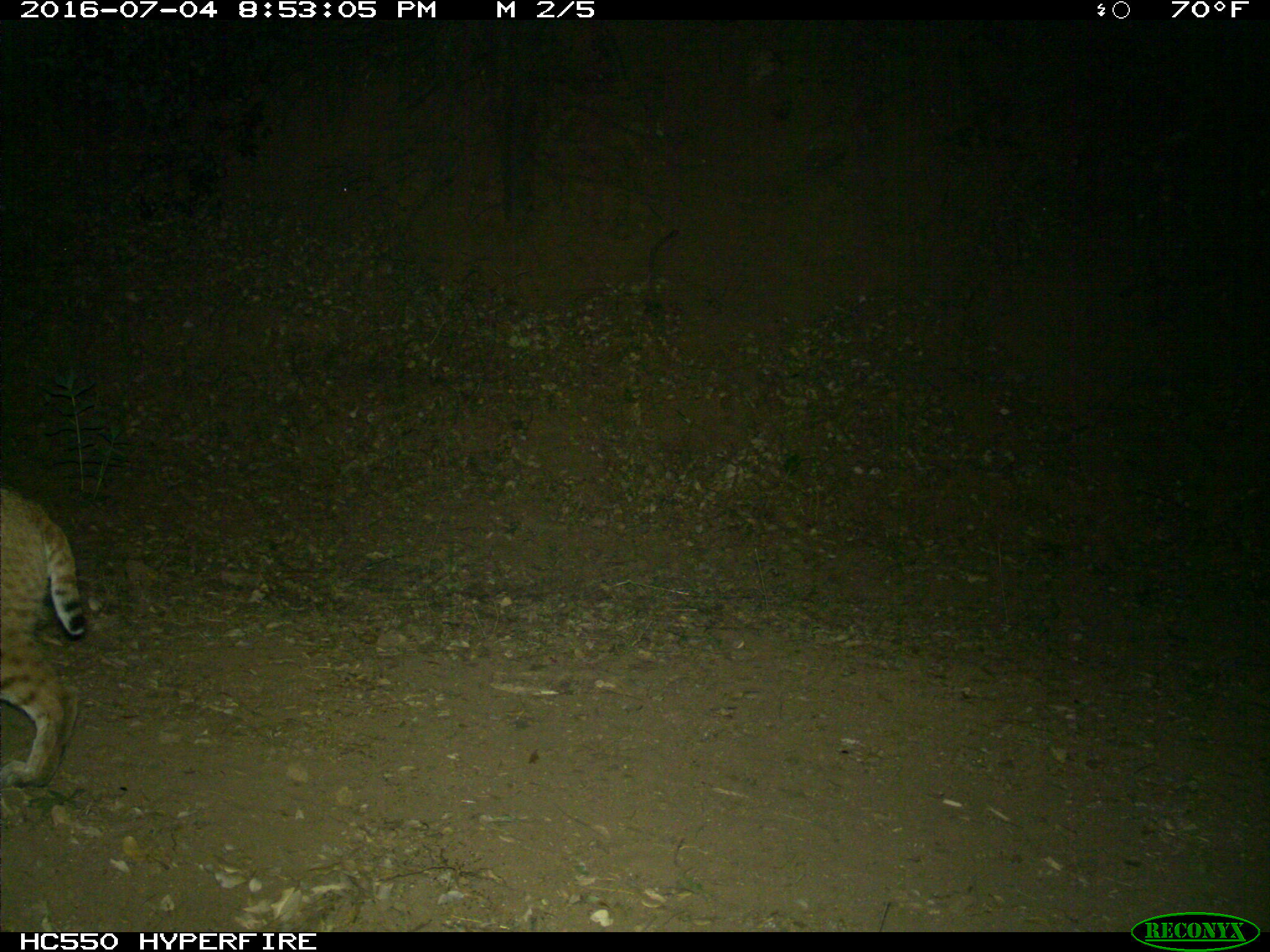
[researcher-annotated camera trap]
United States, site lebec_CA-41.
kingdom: Animalia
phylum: Chordata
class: Mammalia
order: Carnivora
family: Felidae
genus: Lynx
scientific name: Lynx rufus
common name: bobcat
Lynx rufus (bobcat).